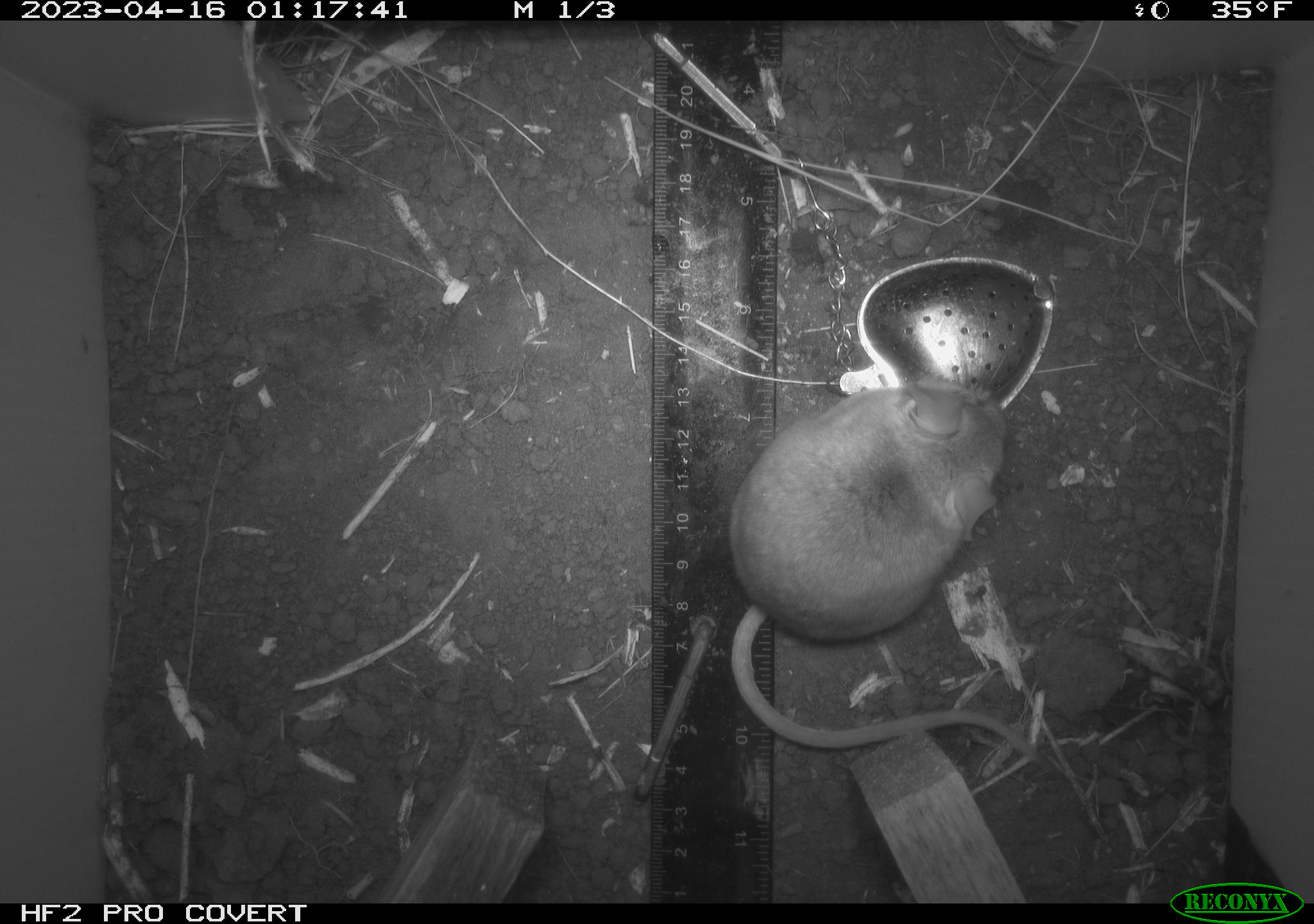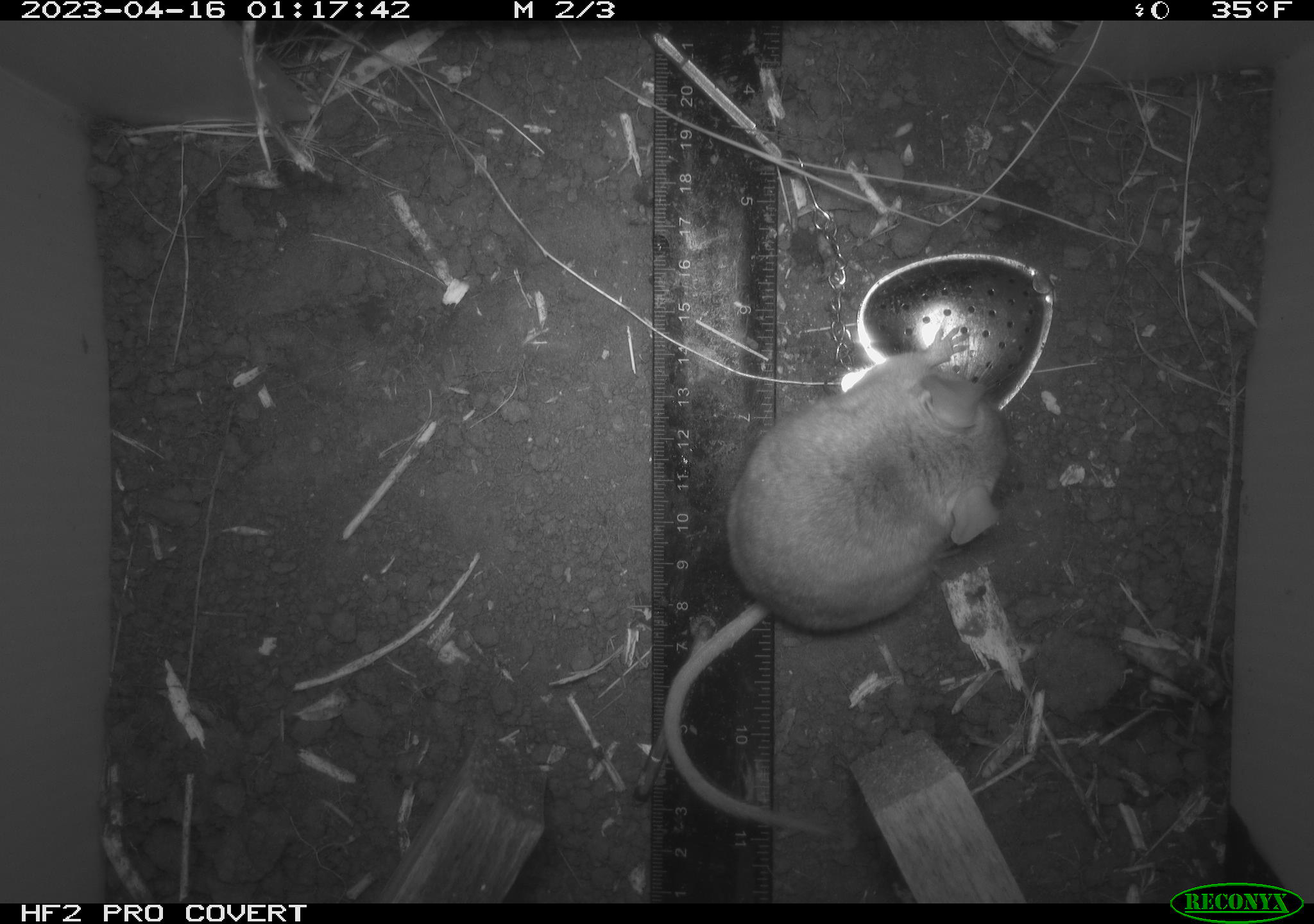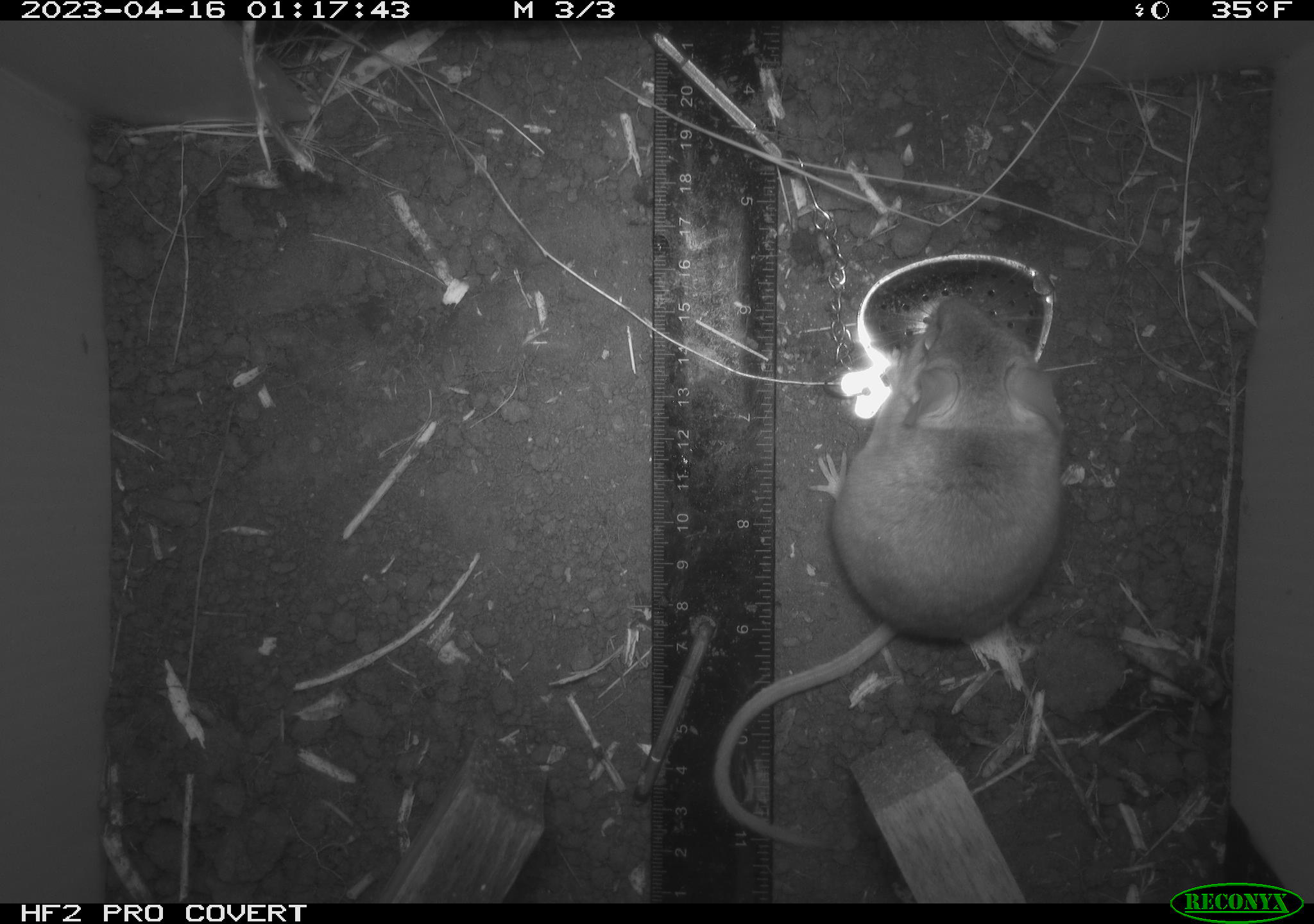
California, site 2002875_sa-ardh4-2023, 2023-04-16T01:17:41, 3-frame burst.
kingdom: Animalia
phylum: Chordata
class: Mammalia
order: Rodentia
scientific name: Rodentia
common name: mouse species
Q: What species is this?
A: Mouse species (Rodentia).